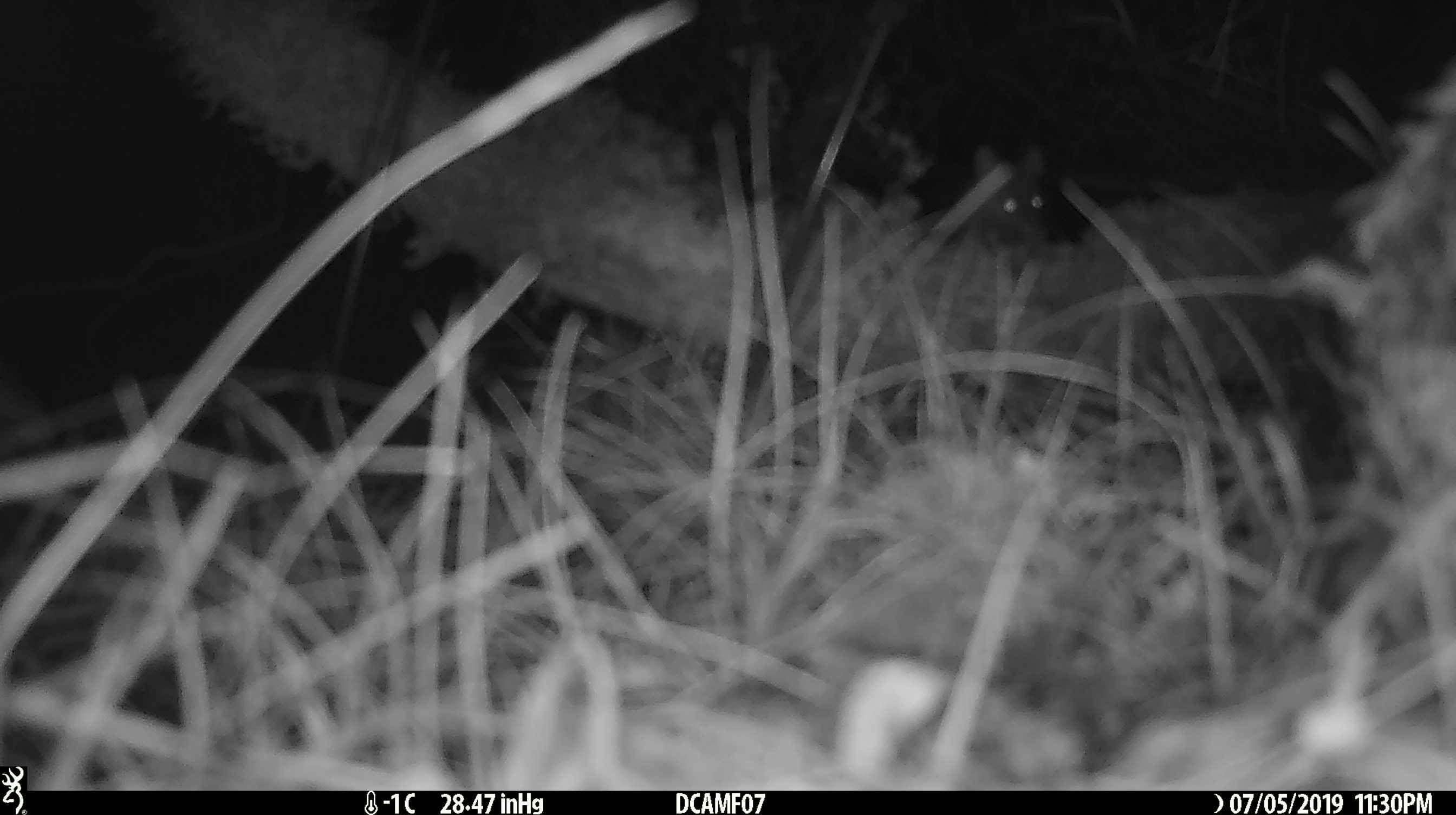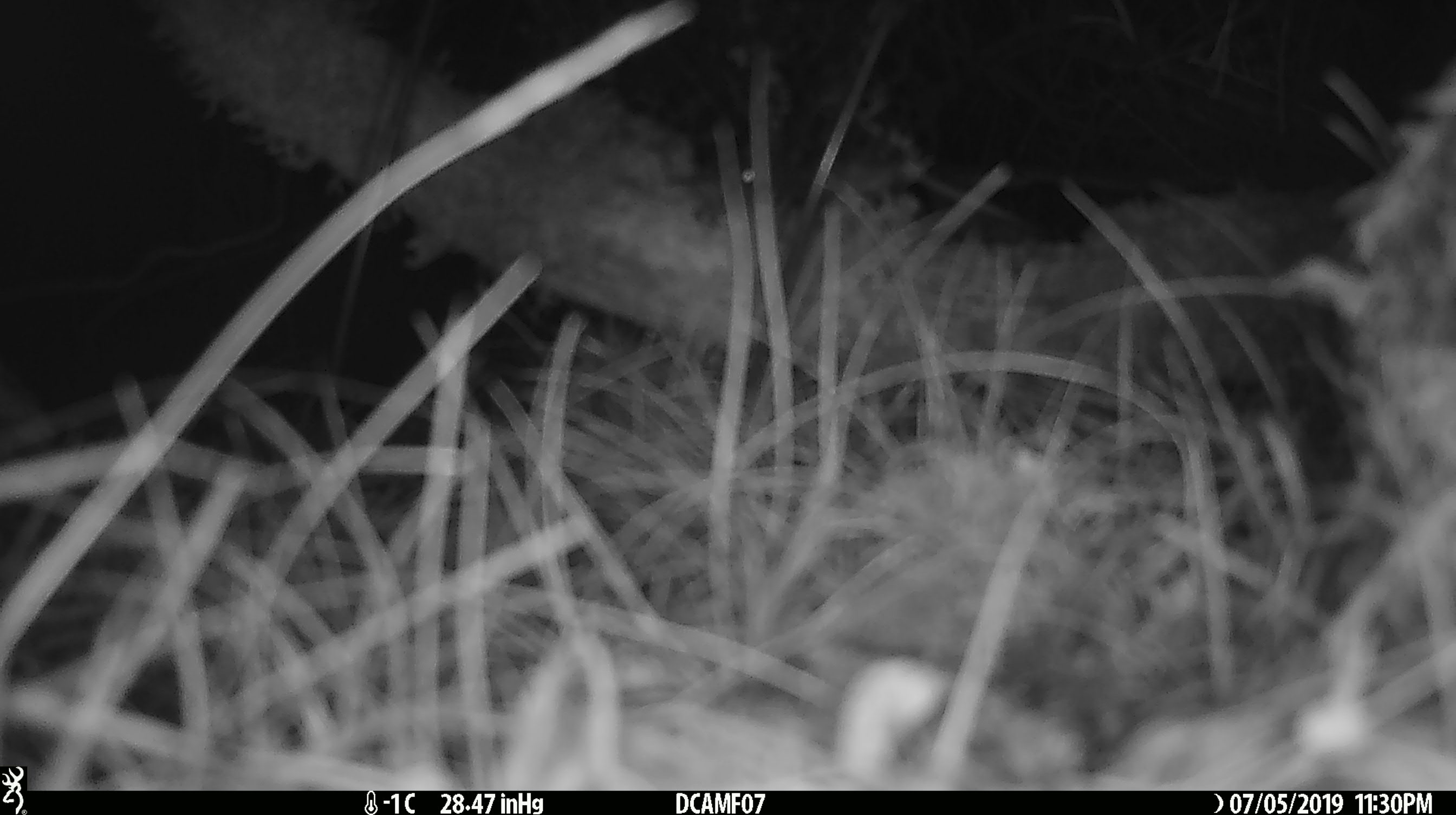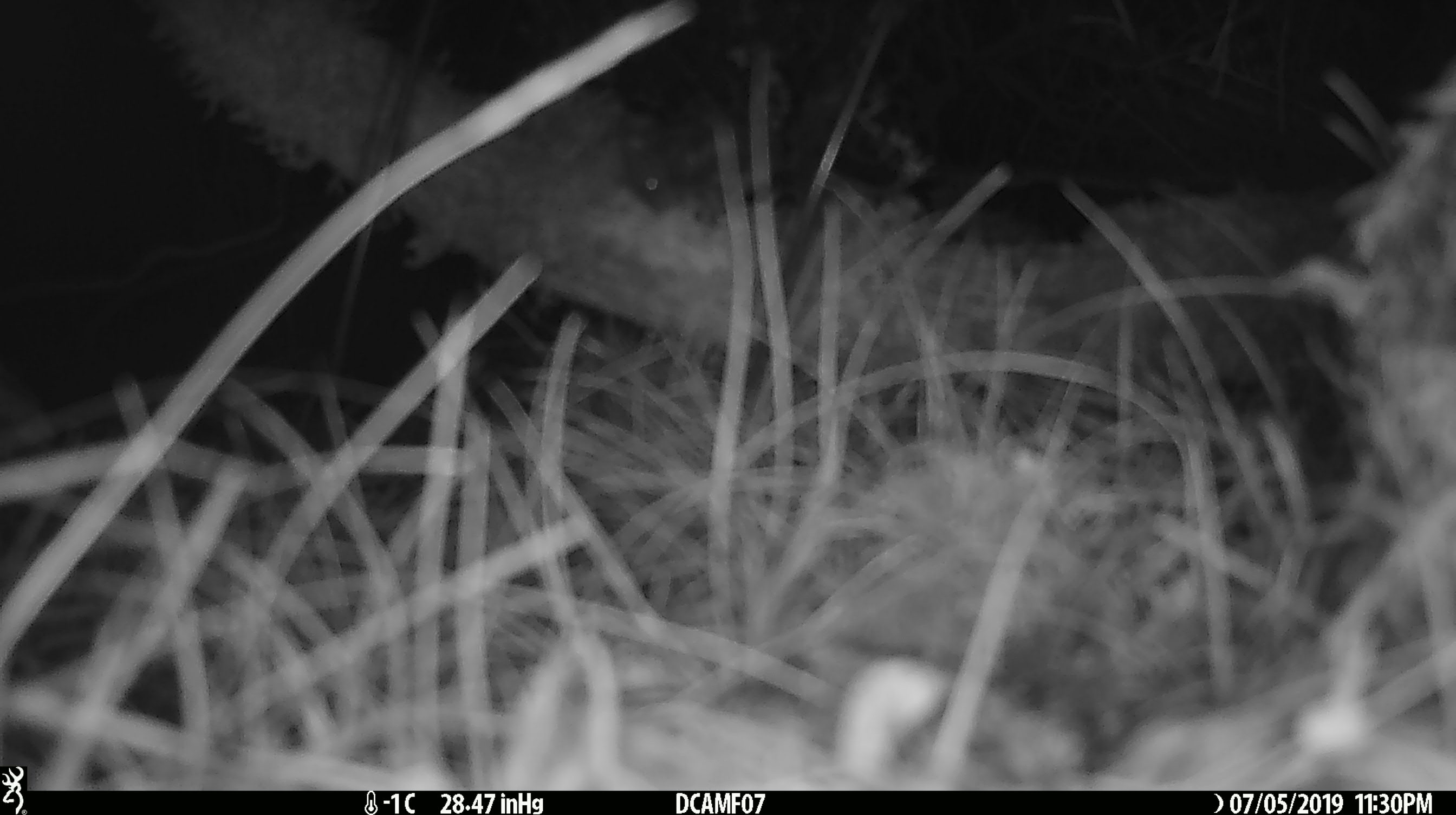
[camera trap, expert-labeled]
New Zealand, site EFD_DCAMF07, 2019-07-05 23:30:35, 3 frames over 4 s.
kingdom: Animalia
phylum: Chordata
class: Mammalia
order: Rodentia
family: Muridae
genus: Mus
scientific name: Mus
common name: mouse